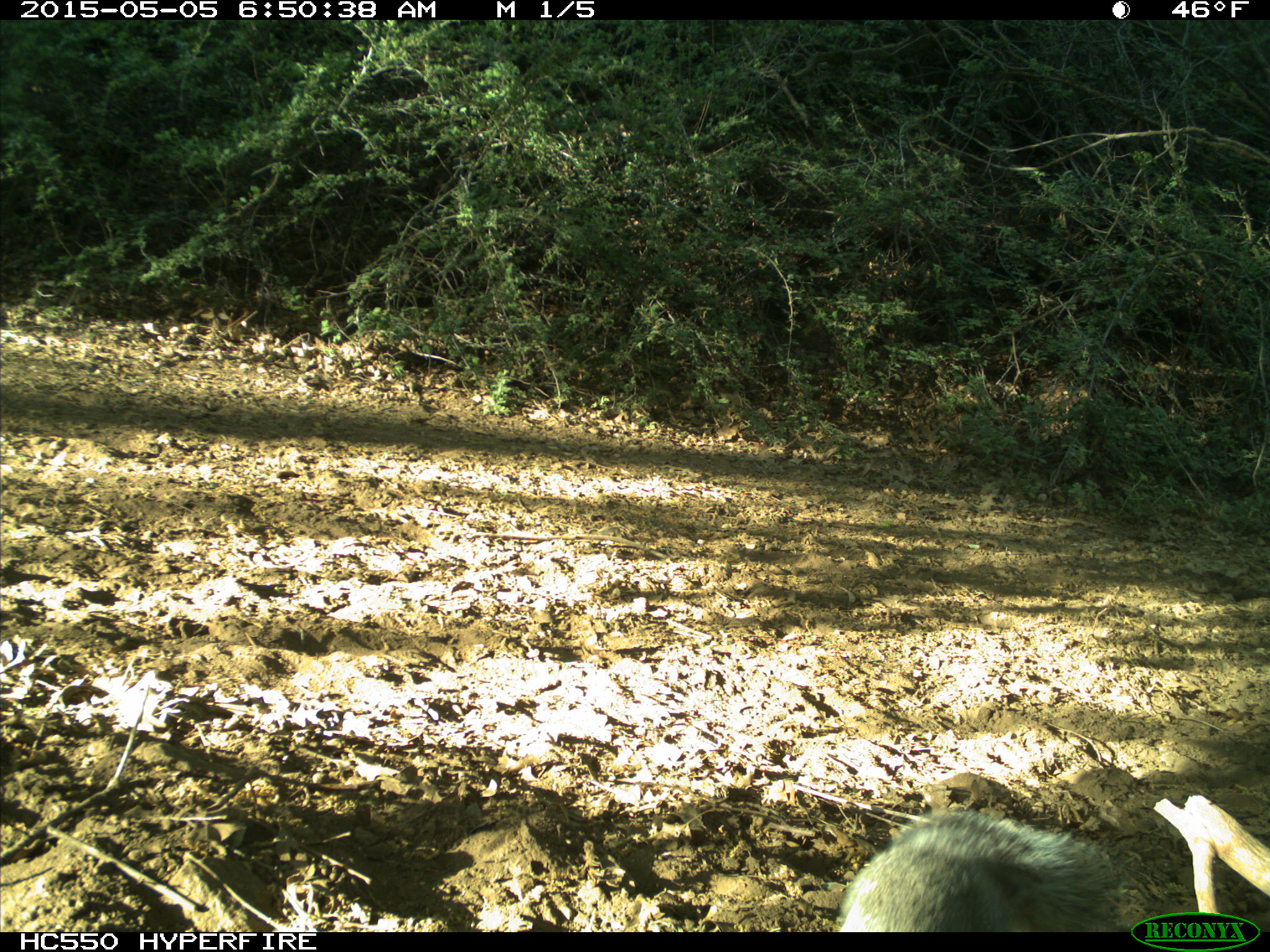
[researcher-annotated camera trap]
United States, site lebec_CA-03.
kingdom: Animalia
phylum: Chordata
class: Mammalia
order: Rodentia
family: Sciuridae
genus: Sciurus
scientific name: Sciurus carolinensis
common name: eastern gray squirrel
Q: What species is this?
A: Sciurus carolinensis (eastern gray squirrel).